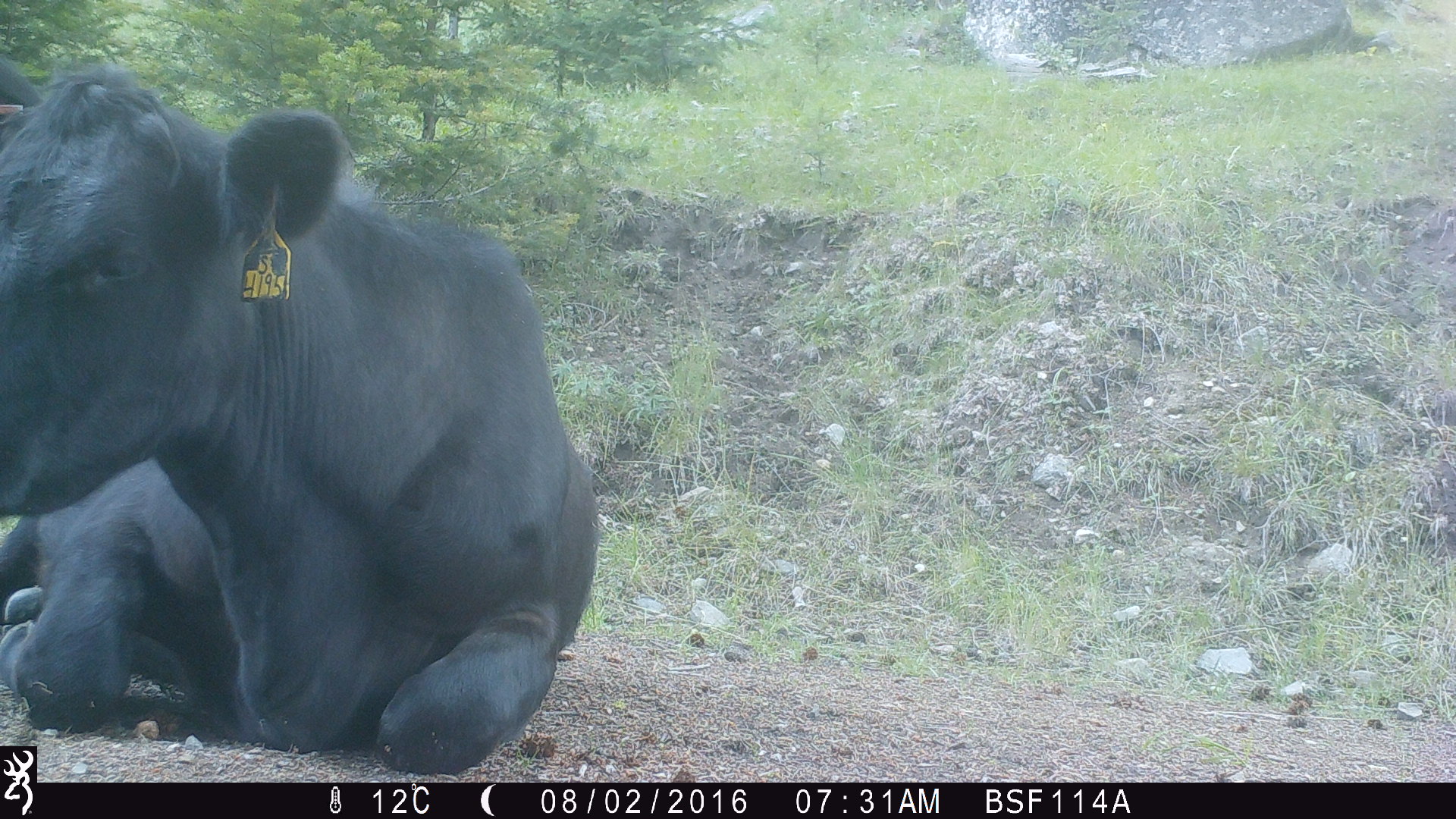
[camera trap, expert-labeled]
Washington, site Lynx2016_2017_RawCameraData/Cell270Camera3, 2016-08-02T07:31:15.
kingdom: Animalia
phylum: Chordata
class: Mammalia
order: Artiodactyla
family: Bovidae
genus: Bos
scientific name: Bos taurus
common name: domestic cattle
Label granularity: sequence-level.